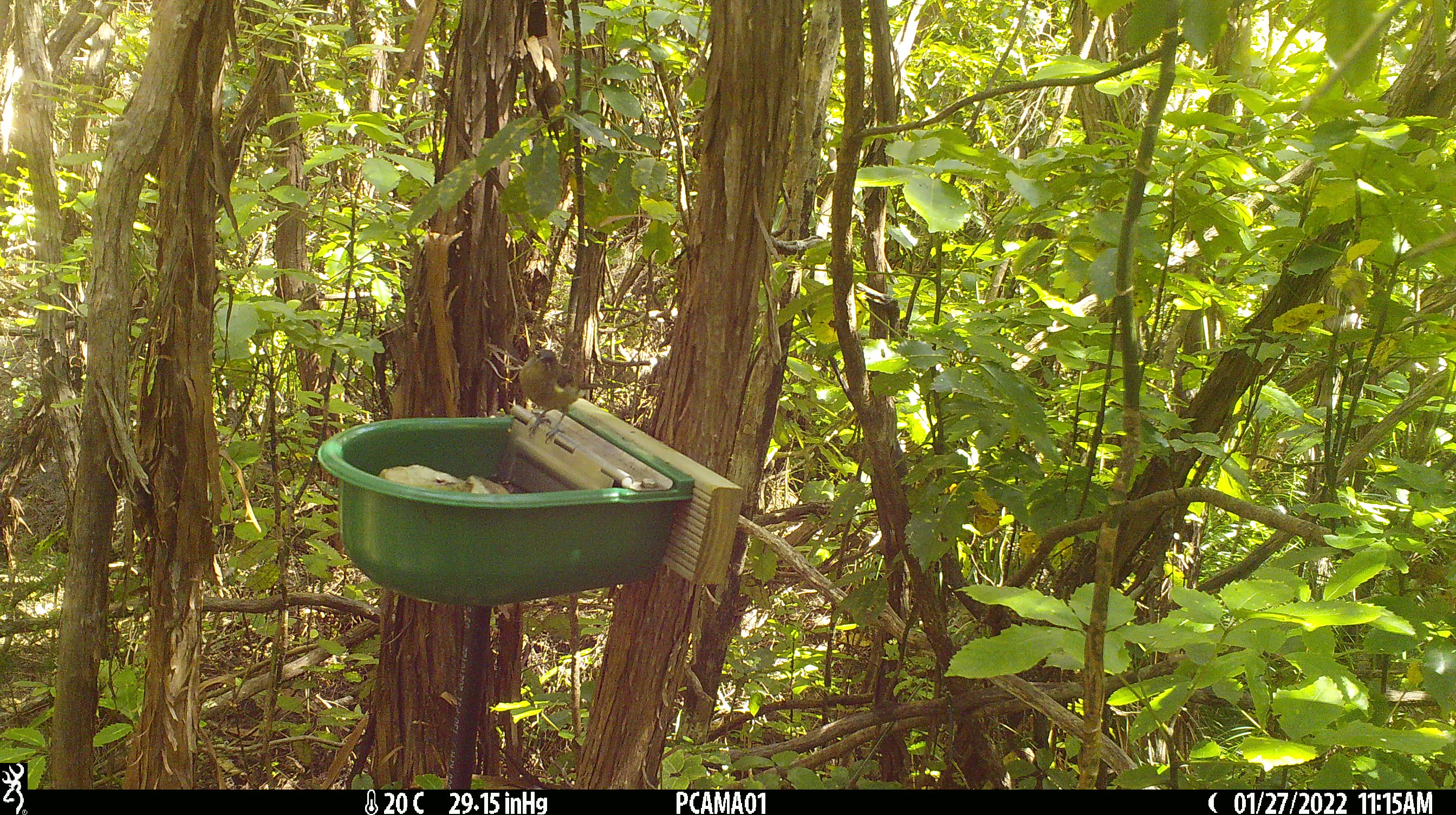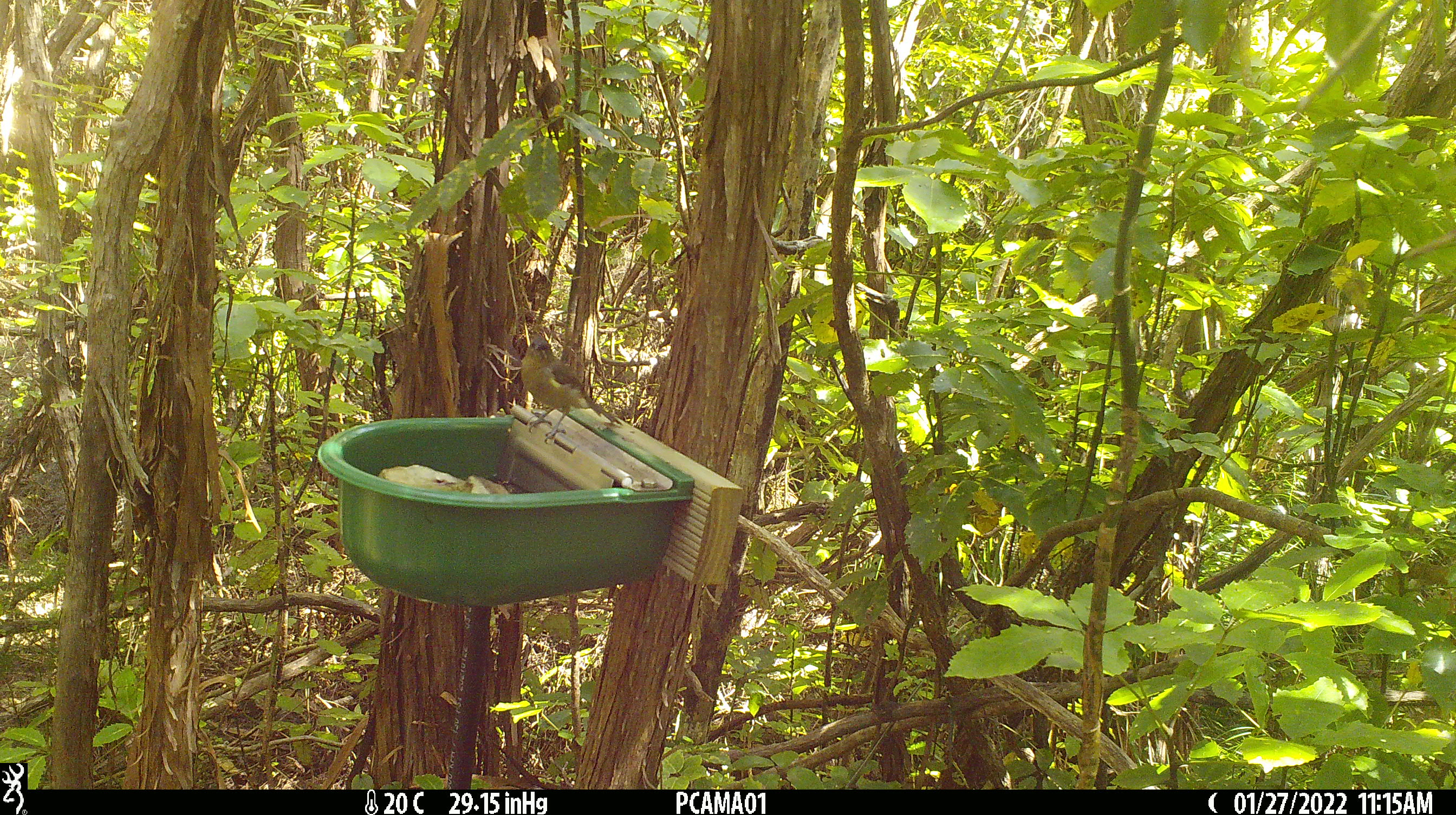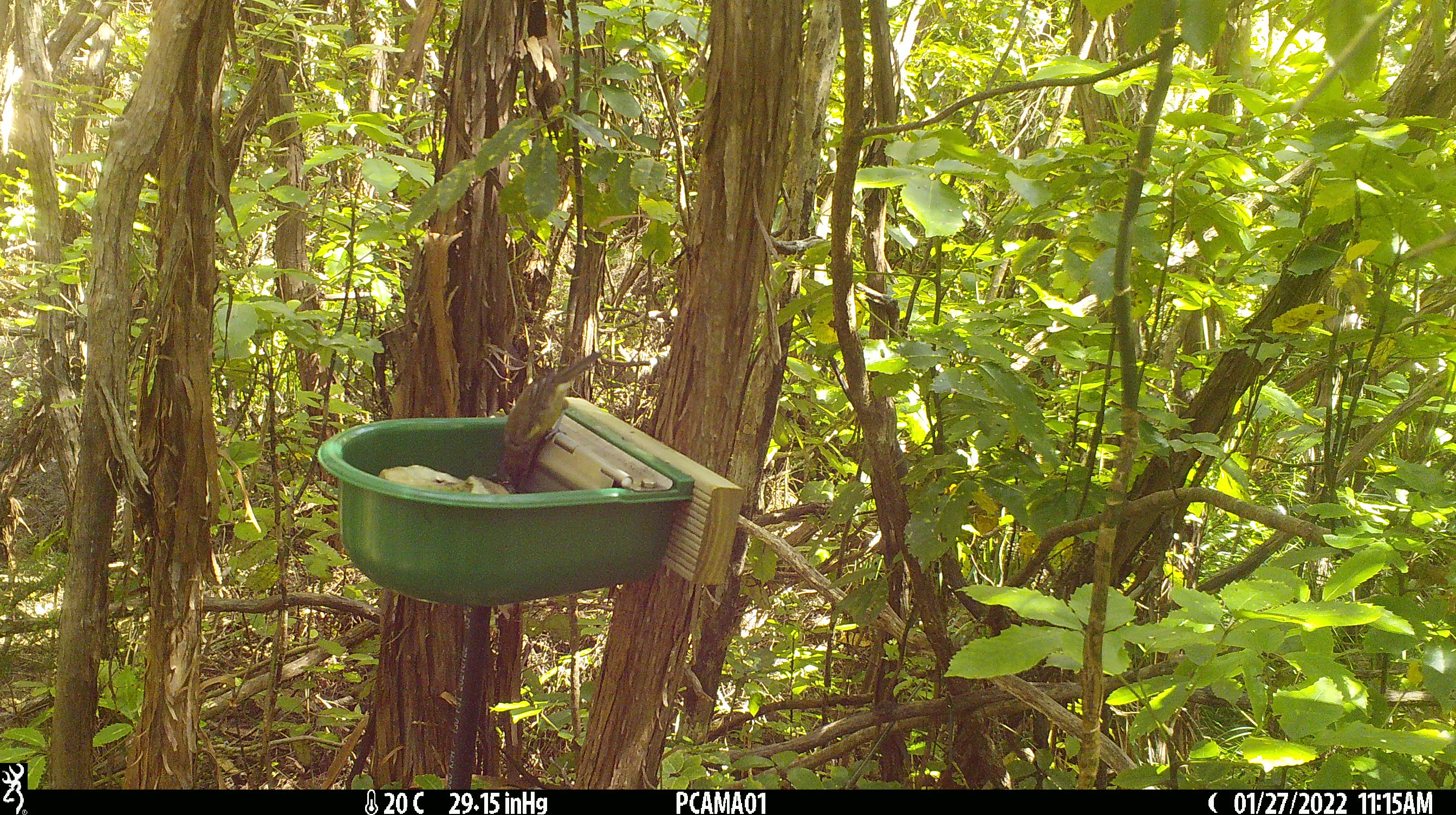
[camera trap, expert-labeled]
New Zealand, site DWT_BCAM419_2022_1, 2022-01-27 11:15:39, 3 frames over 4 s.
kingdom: Animalia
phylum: Chordata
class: Aves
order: Passeriformes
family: Meliphagidae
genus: Anthornis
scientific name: Anthornis melanura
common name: new zealand bellbird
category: bellbird